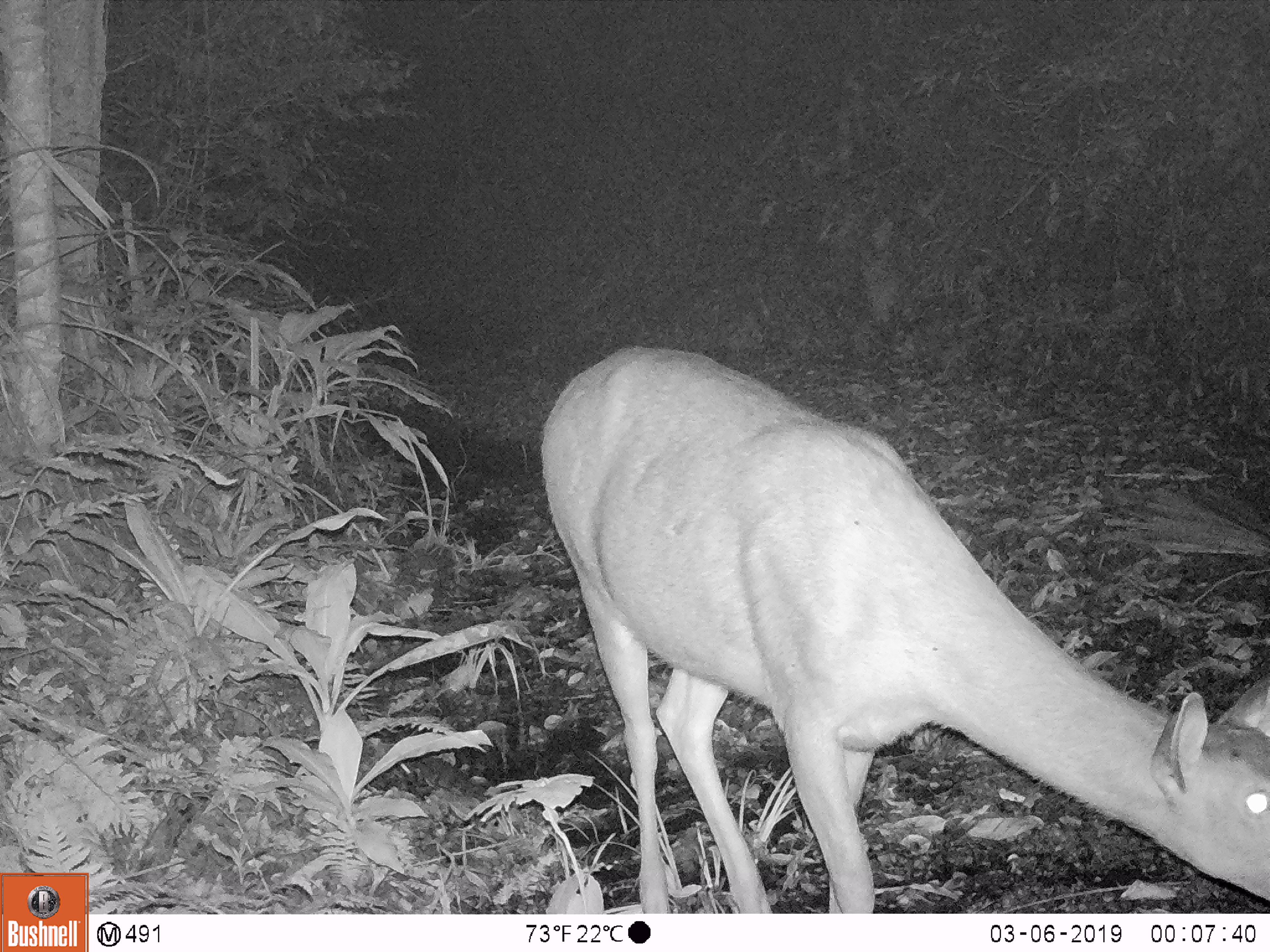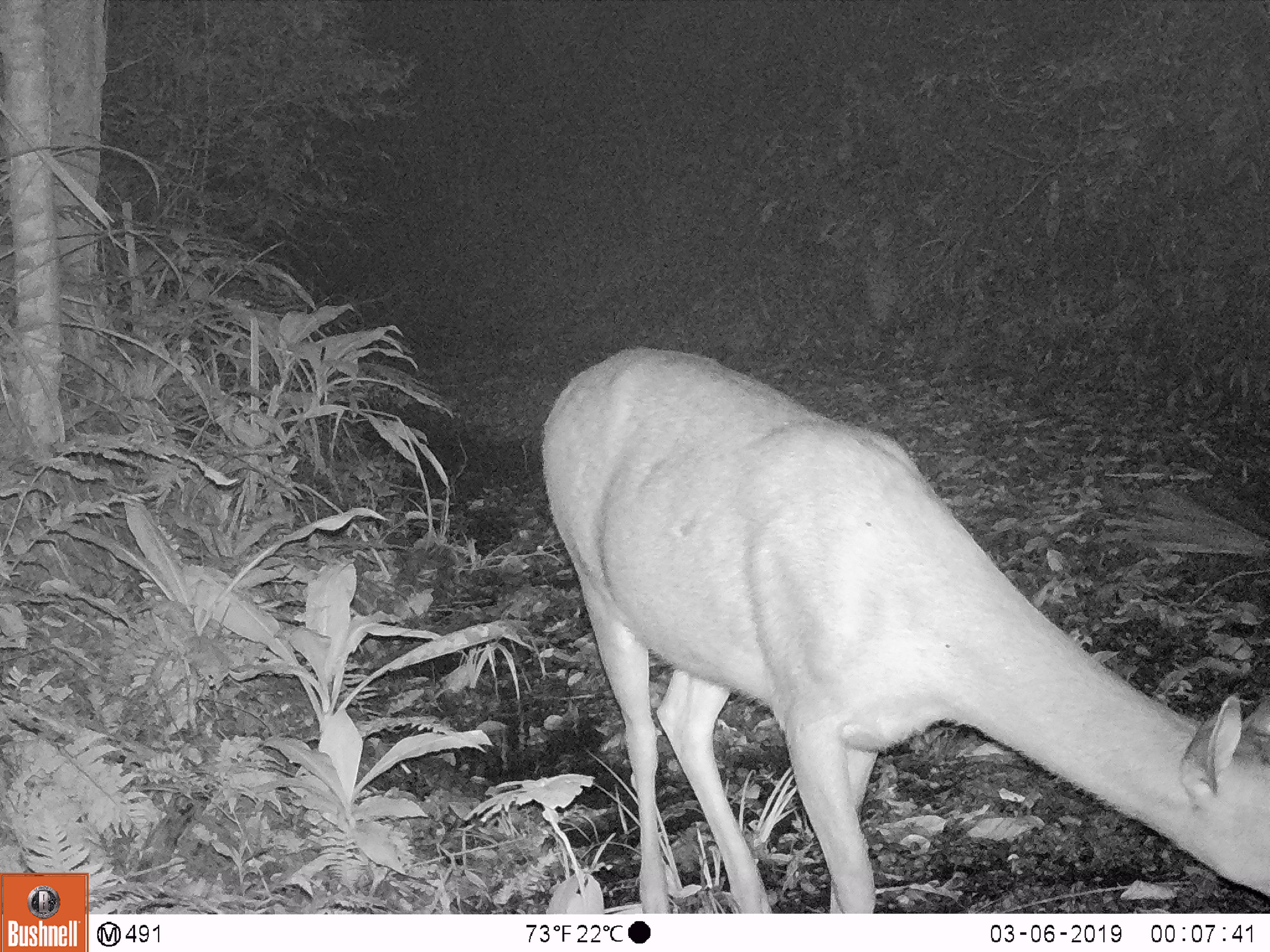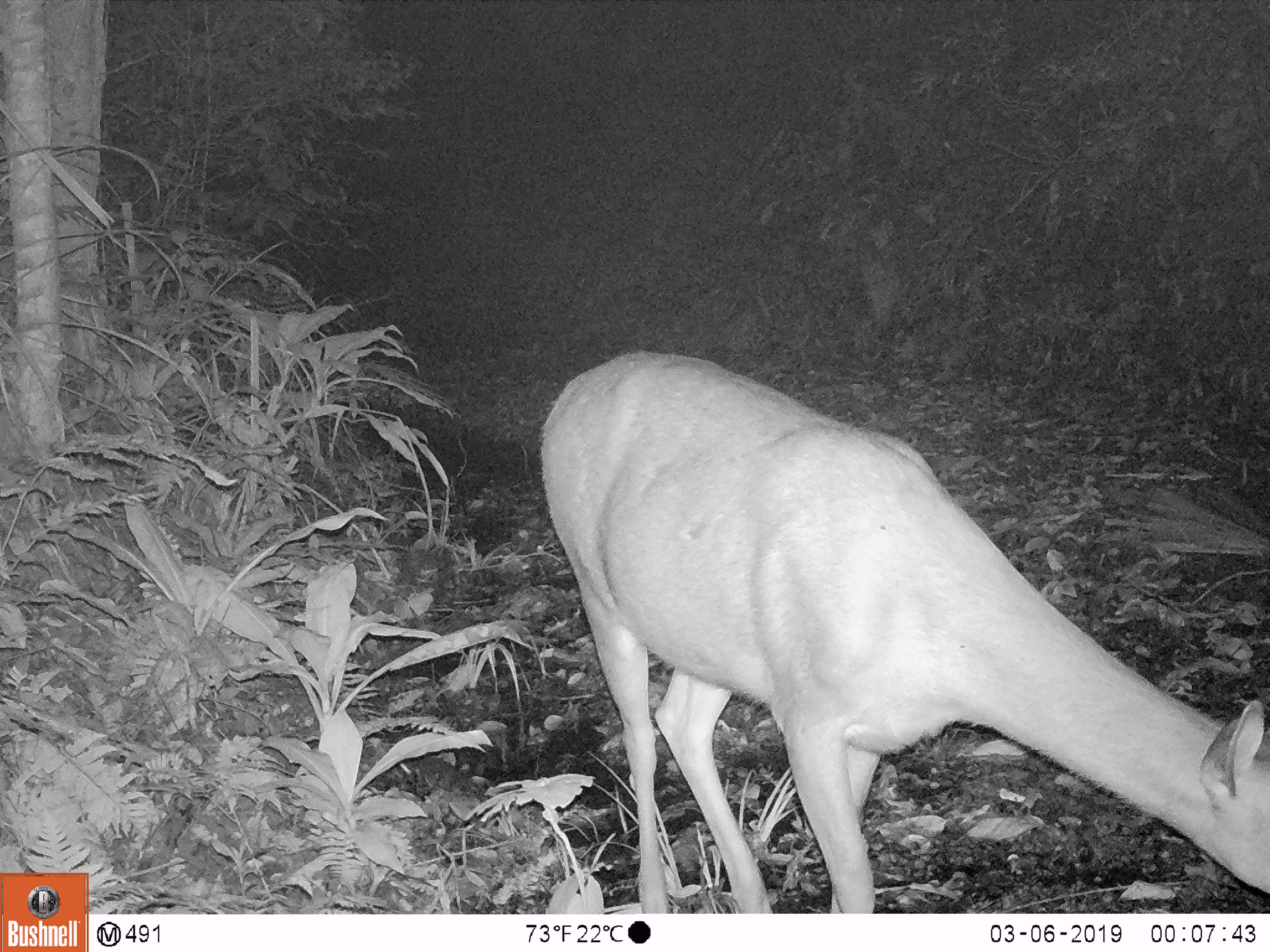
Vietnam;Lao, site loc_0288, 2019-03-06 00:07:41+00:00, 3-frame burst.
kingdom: Animalia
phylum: Chordata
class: Mammalia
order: Artiodactyla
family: Cervidae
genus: Rusa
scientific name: Rusa unicolor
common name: sambar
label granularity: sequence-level